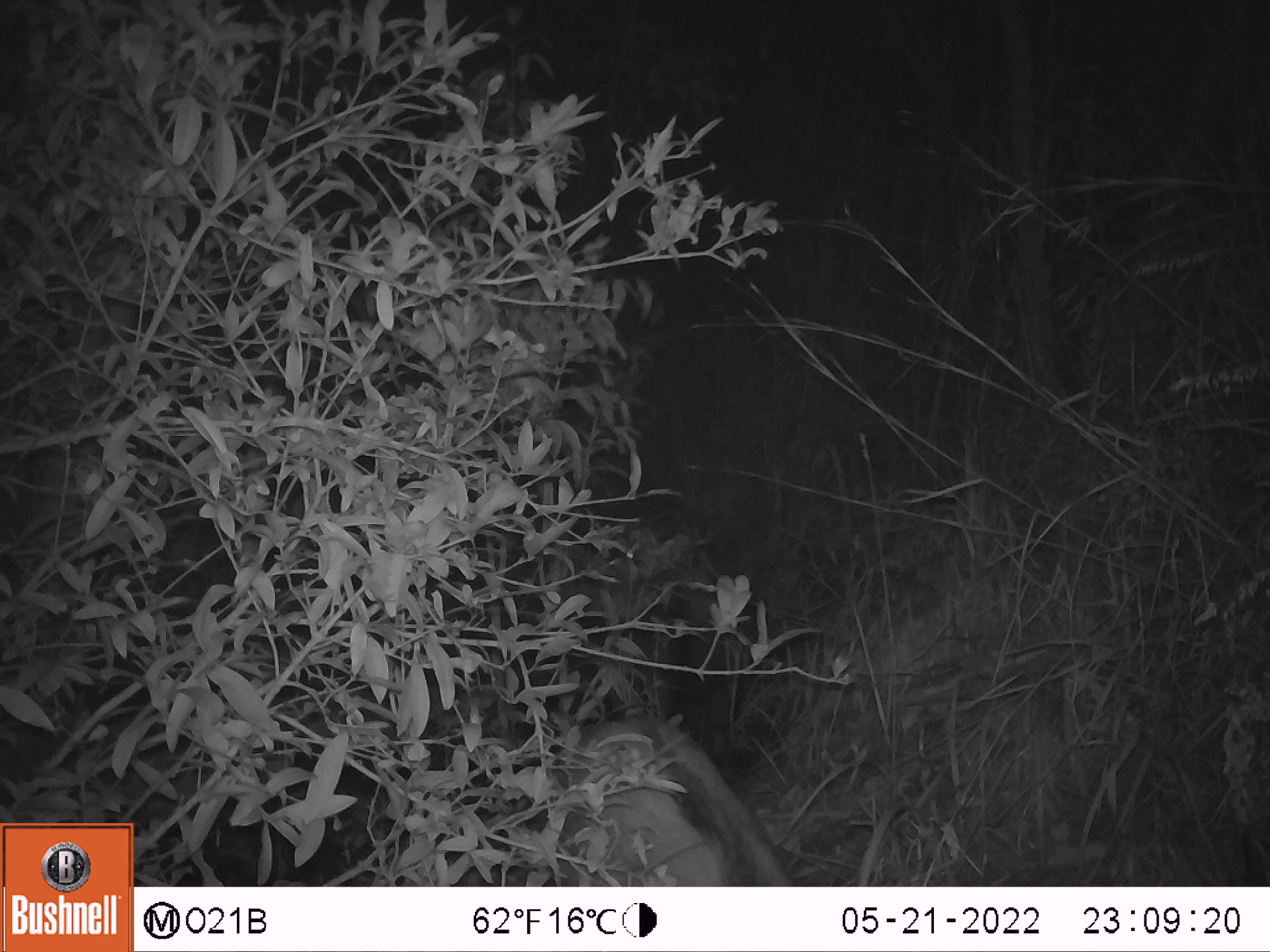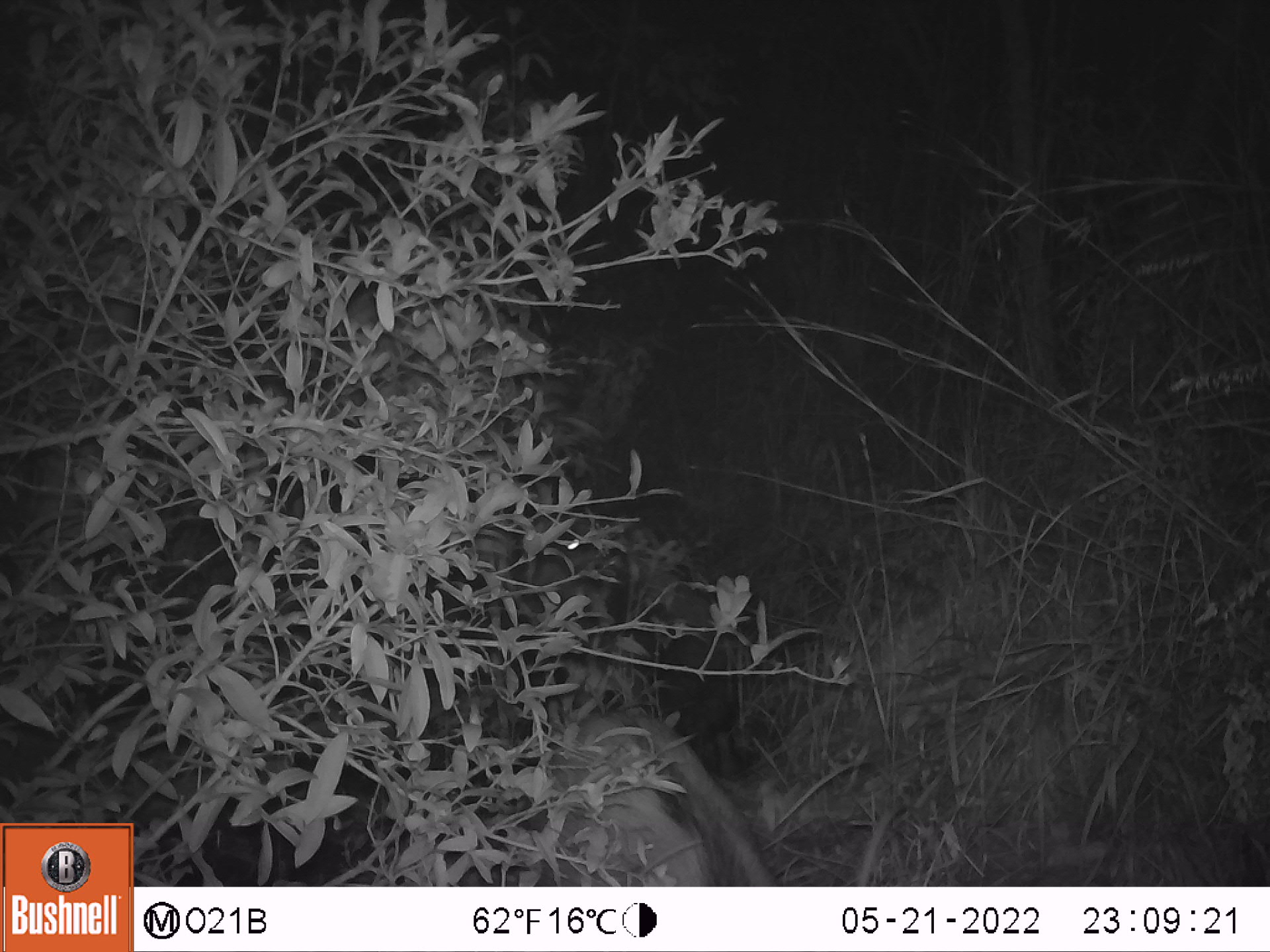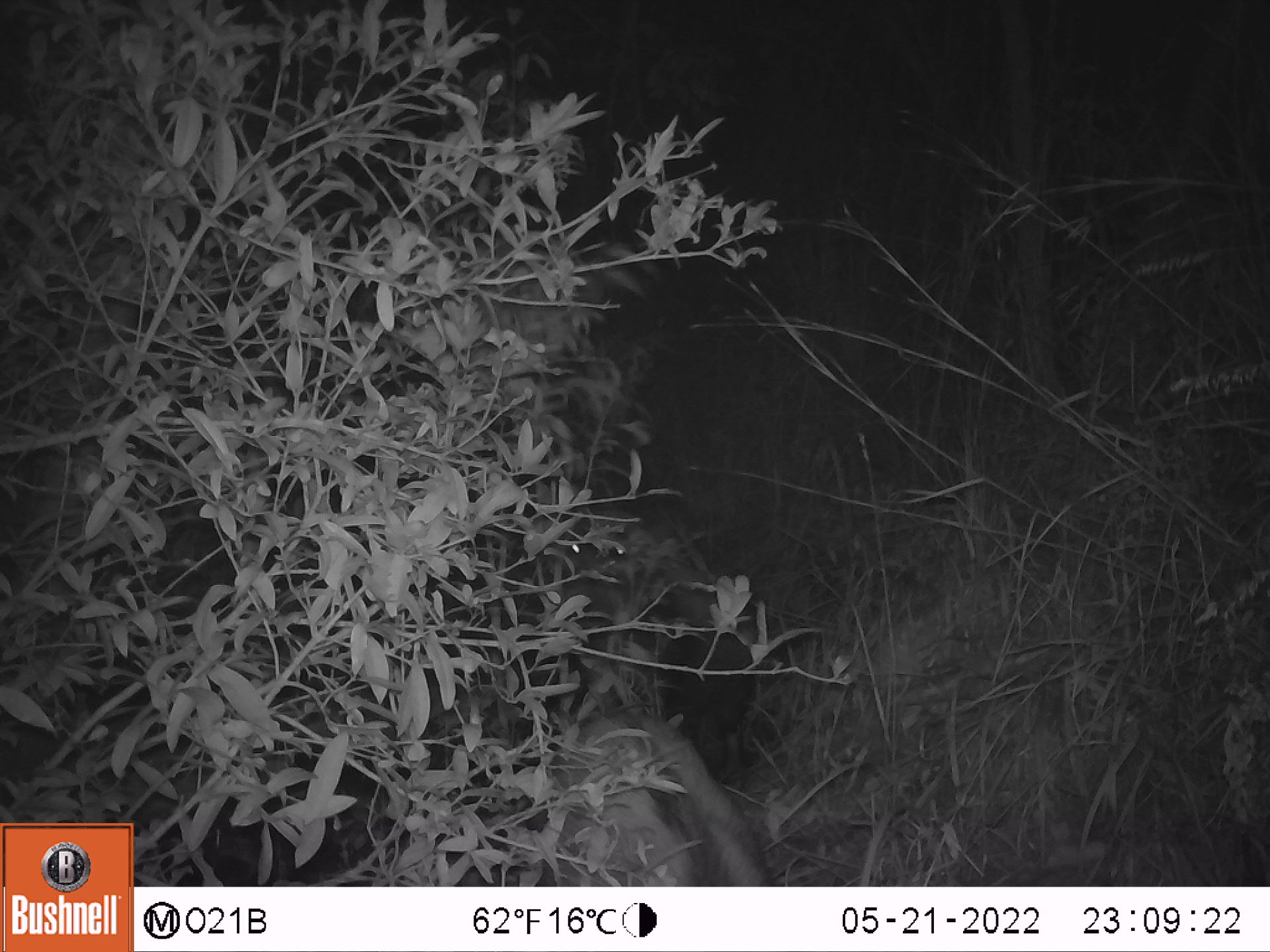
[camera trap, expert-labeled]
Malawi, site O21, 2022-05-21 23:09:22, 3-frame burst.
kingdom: Animalia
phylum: Chordata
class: Mammalia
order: Artiodactyla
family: Suidae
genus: Potamochoerus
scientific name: Potamochoerus larvatus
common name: bushpig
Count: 2.